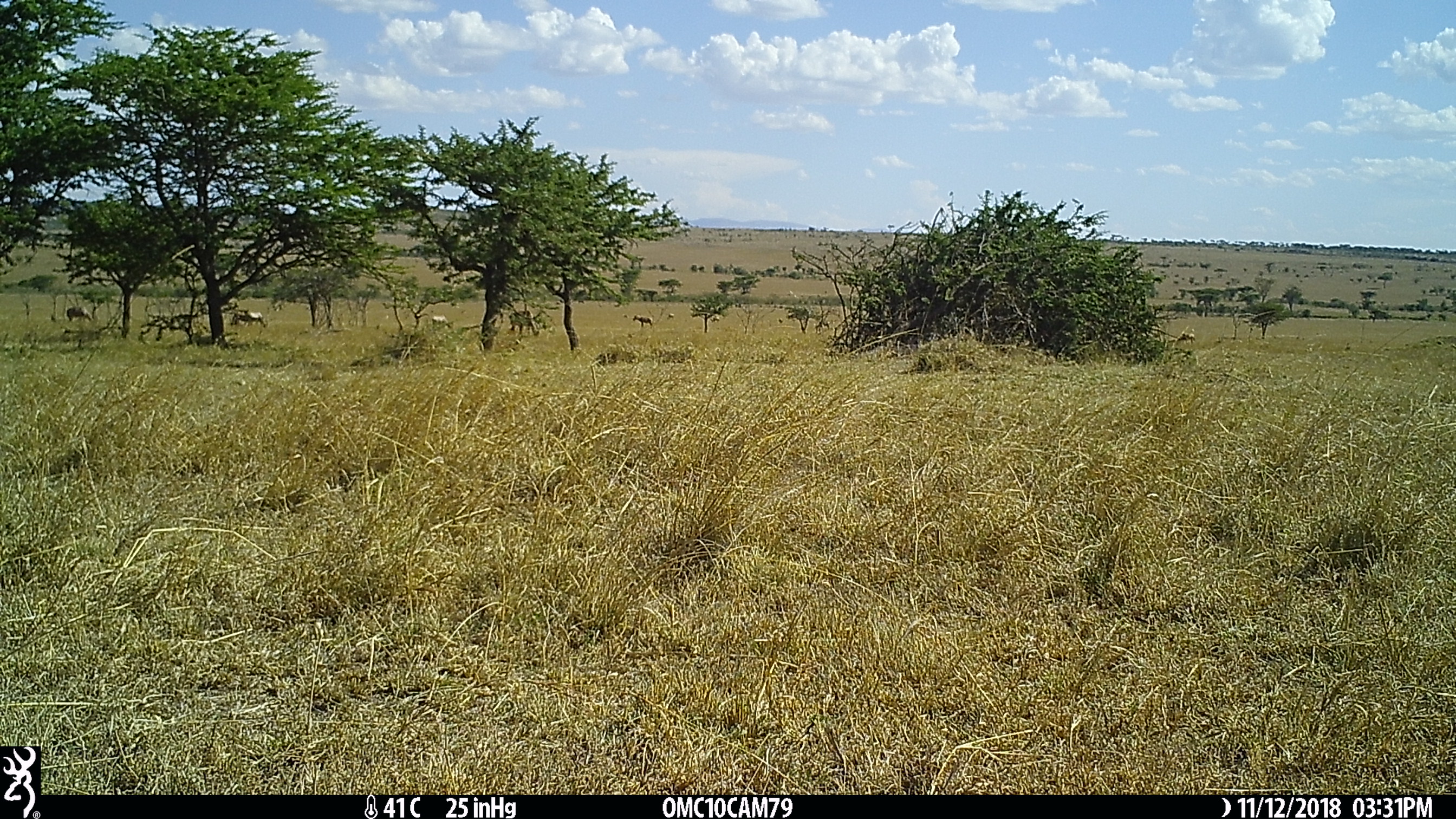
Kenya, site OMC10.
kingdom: Animalia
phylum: Chordata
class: Mammalia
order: Artiodactyla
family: Bovidae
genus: Damaliscus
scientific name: Damaliscus lunatus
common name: topi